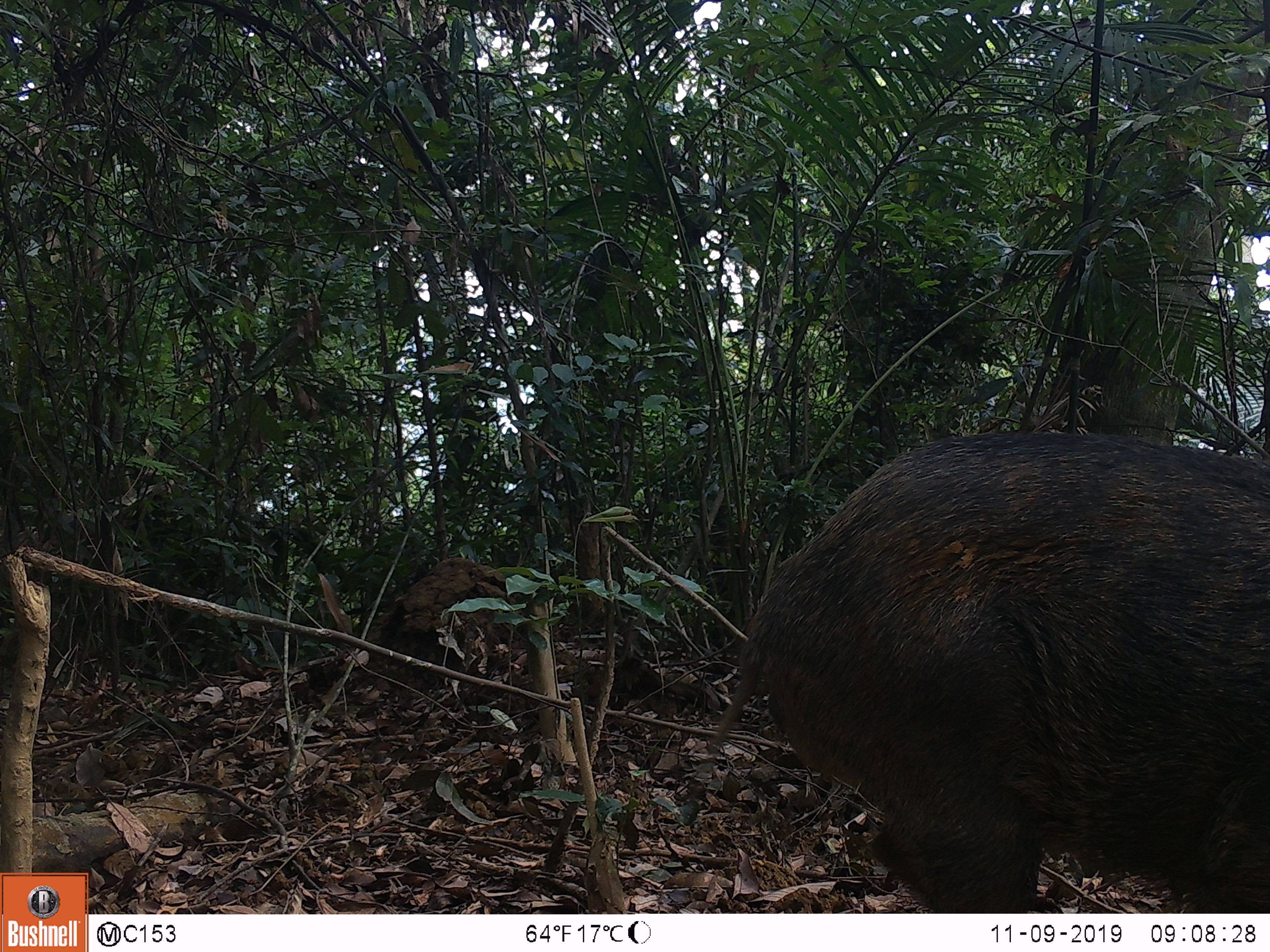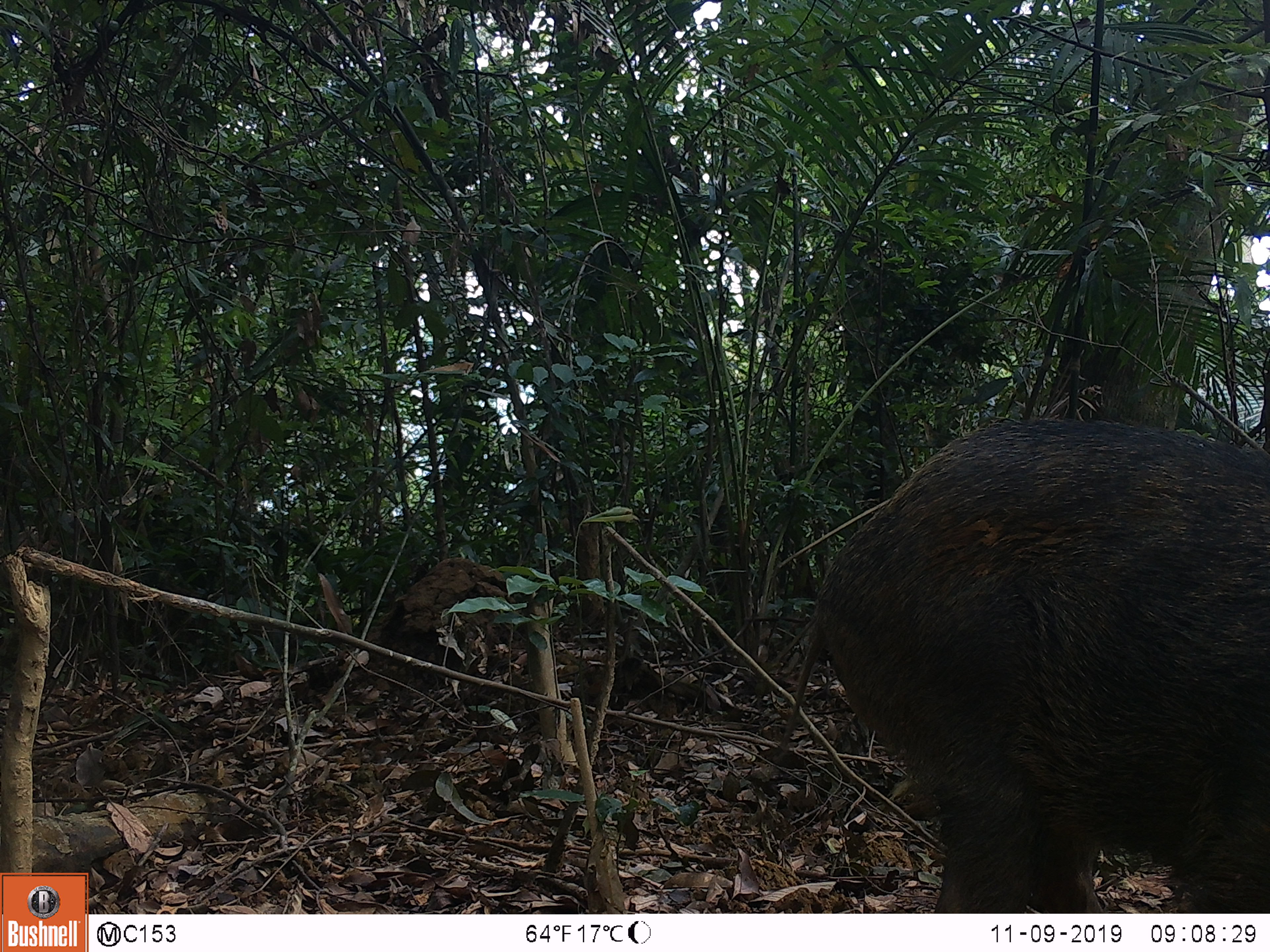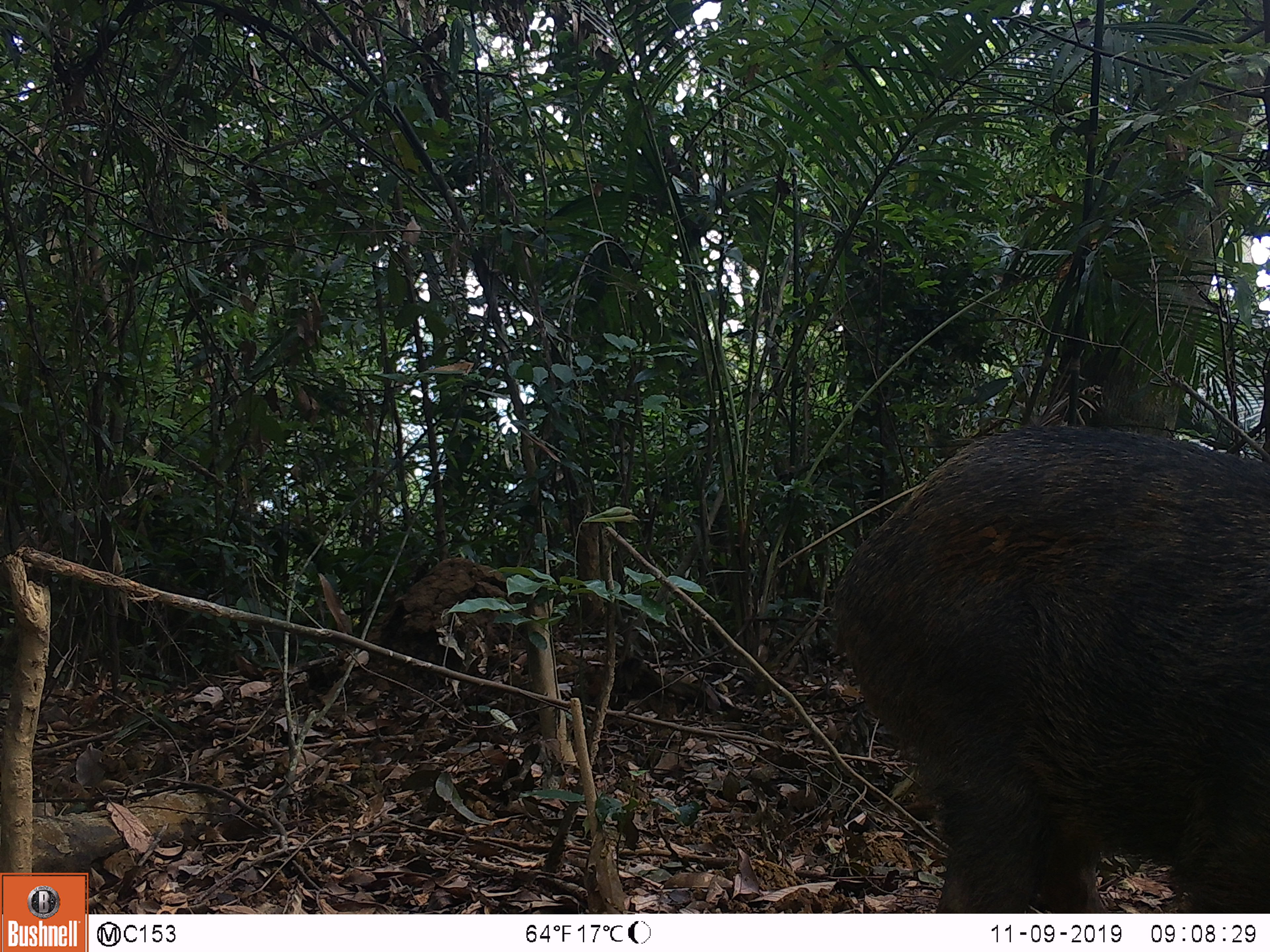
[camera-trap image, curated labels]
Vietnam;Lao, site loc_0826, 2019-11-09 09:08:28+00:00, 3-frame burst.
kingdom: Animalia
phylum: Chordata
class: Mammalia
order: Artiodactyla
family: Suidae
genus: Sus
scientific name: Sus scrofa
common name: eurasian wild pig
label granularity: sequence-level